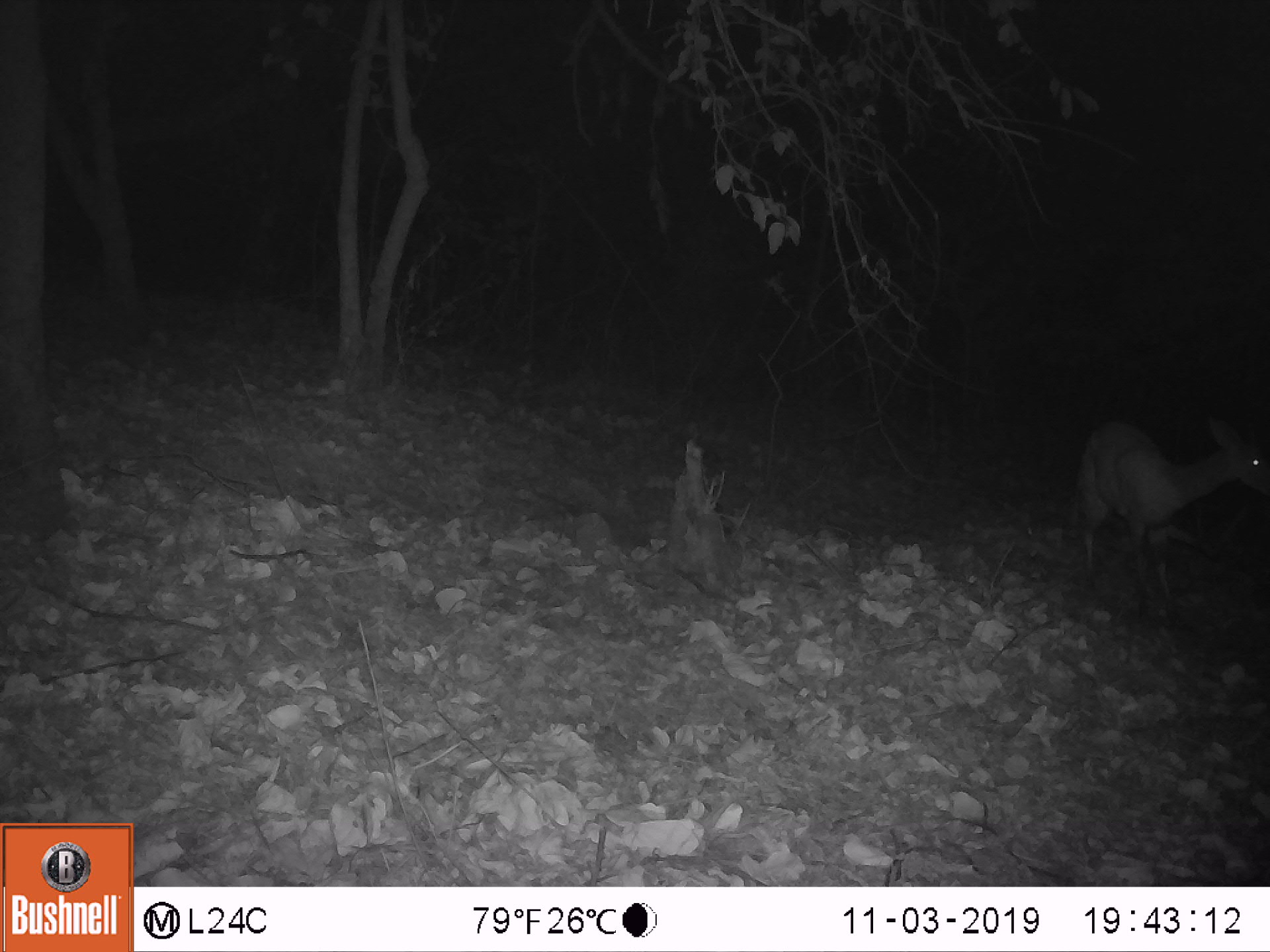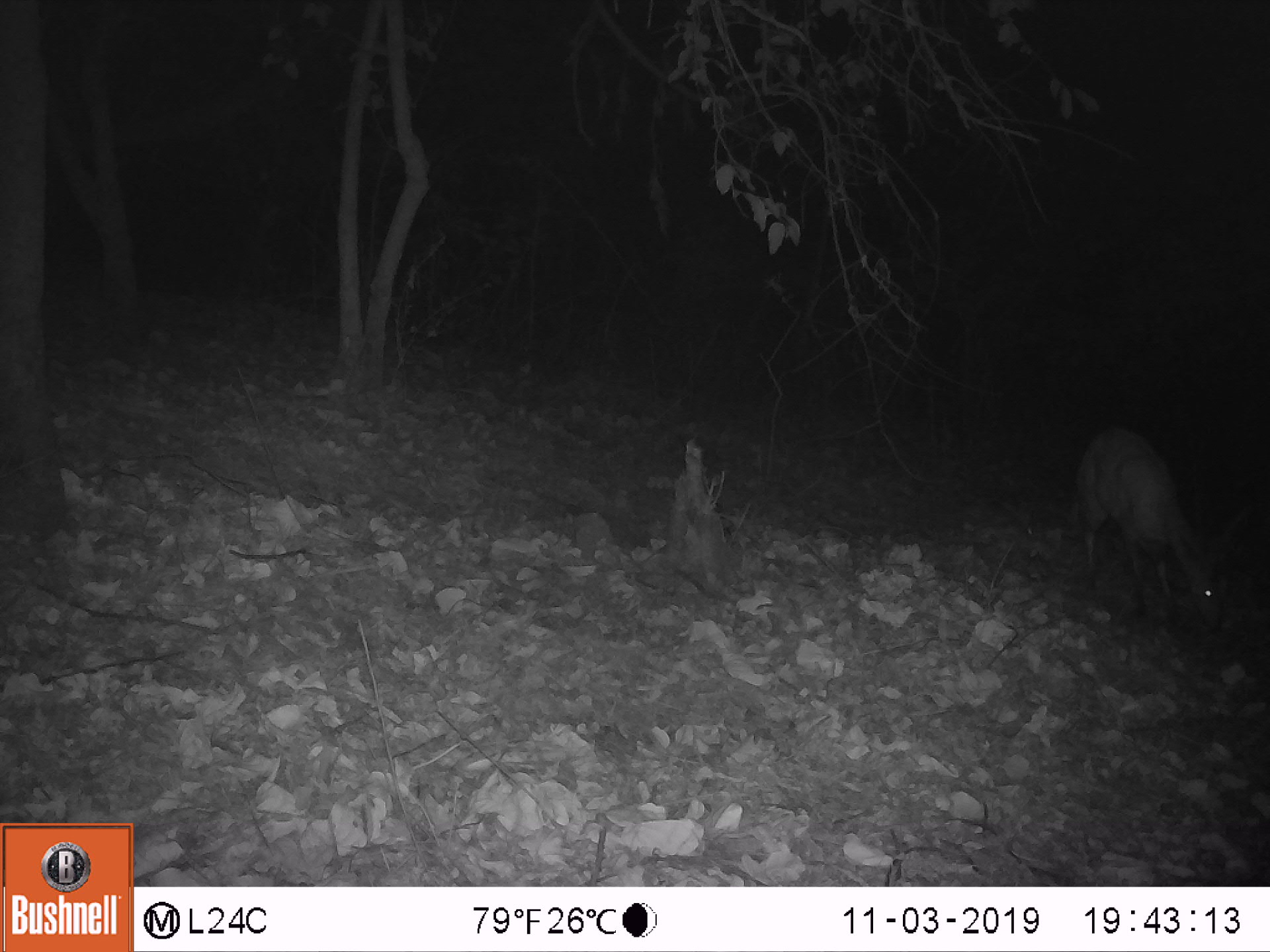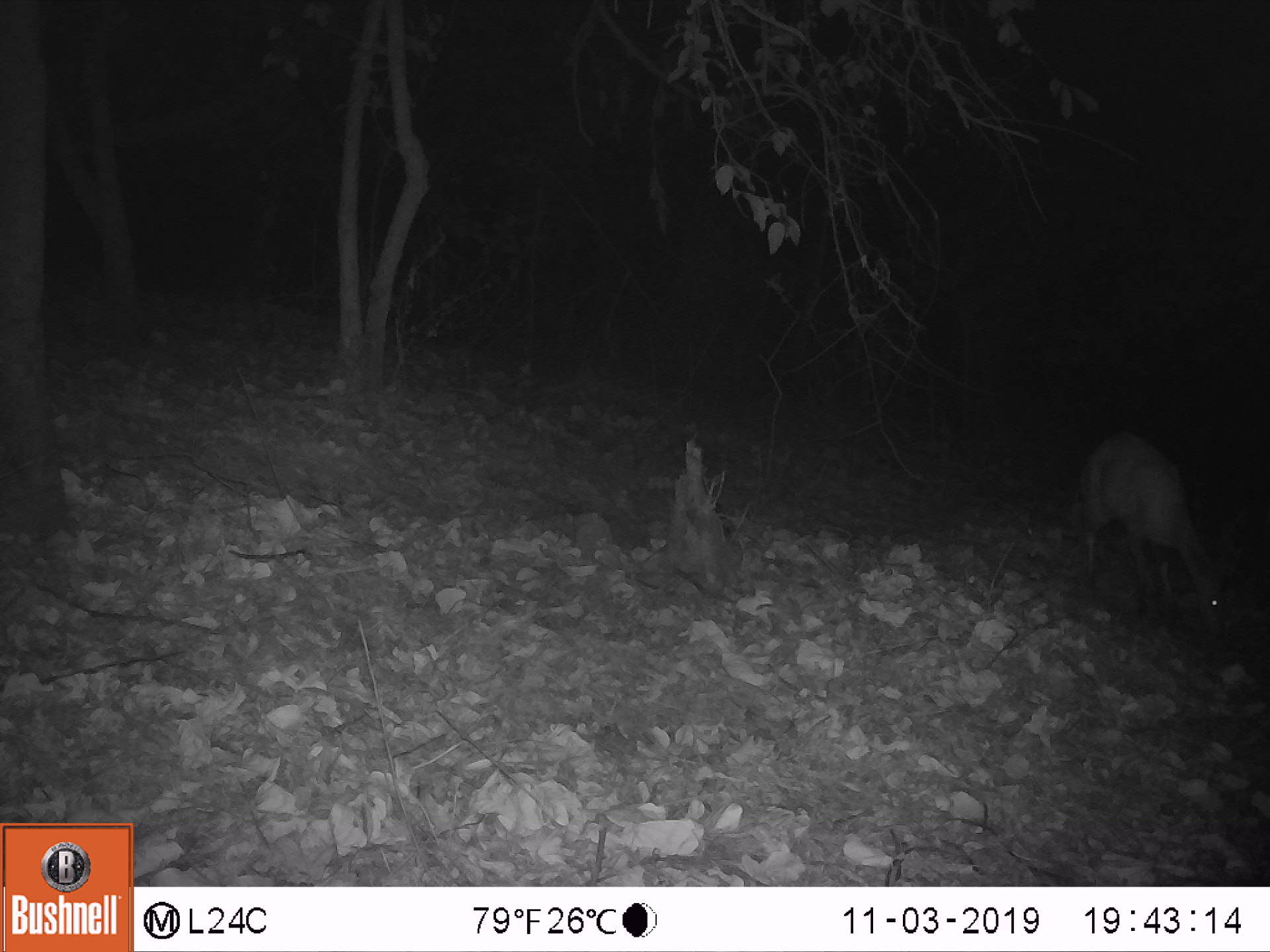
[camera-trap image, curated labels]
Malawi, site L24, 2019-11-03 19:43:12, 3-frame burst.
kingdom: Animalia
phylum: Chordata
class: Mammalia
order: Artiodactyla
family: Bovidae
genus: Tragelaphus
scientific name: Tragelaphus sylvaticus sylvaticus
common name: cape bushbuck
Cape bushbuck (Tragelaphus sylvaticus sylvaticus), count 1.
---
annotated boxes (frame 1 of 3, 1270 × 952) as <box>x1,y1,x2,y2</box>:
cape bushbuck: <box>1063,402,1267,628</box>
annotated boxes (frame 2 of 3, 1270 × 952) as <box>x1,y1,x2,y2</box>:
cape bushbuck: <box>1060,421,1240,652</box>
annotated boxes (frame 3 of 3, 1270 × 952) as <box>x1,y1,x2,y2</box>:
cape bushbuck: <box>1041,424,1259,652</box>